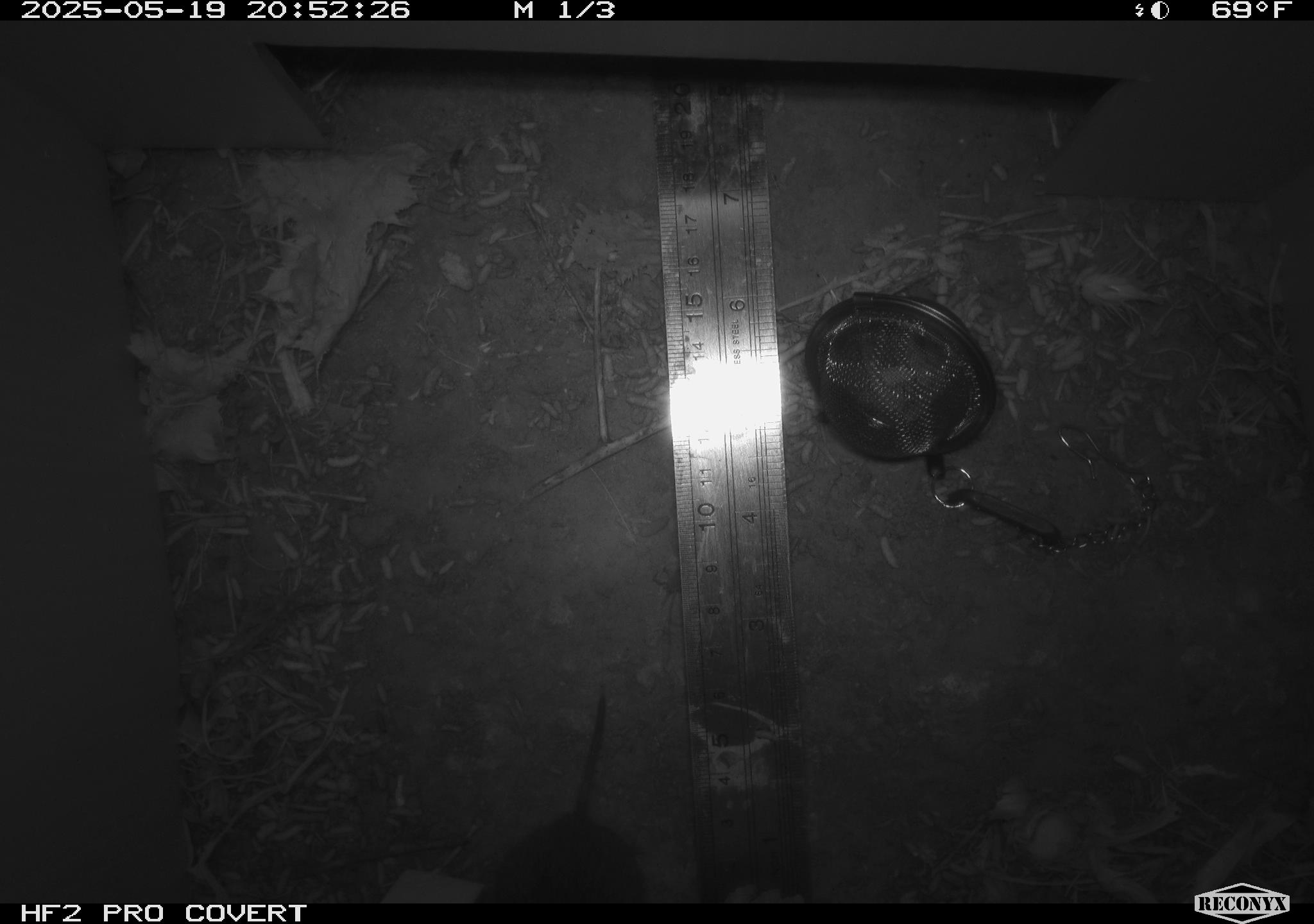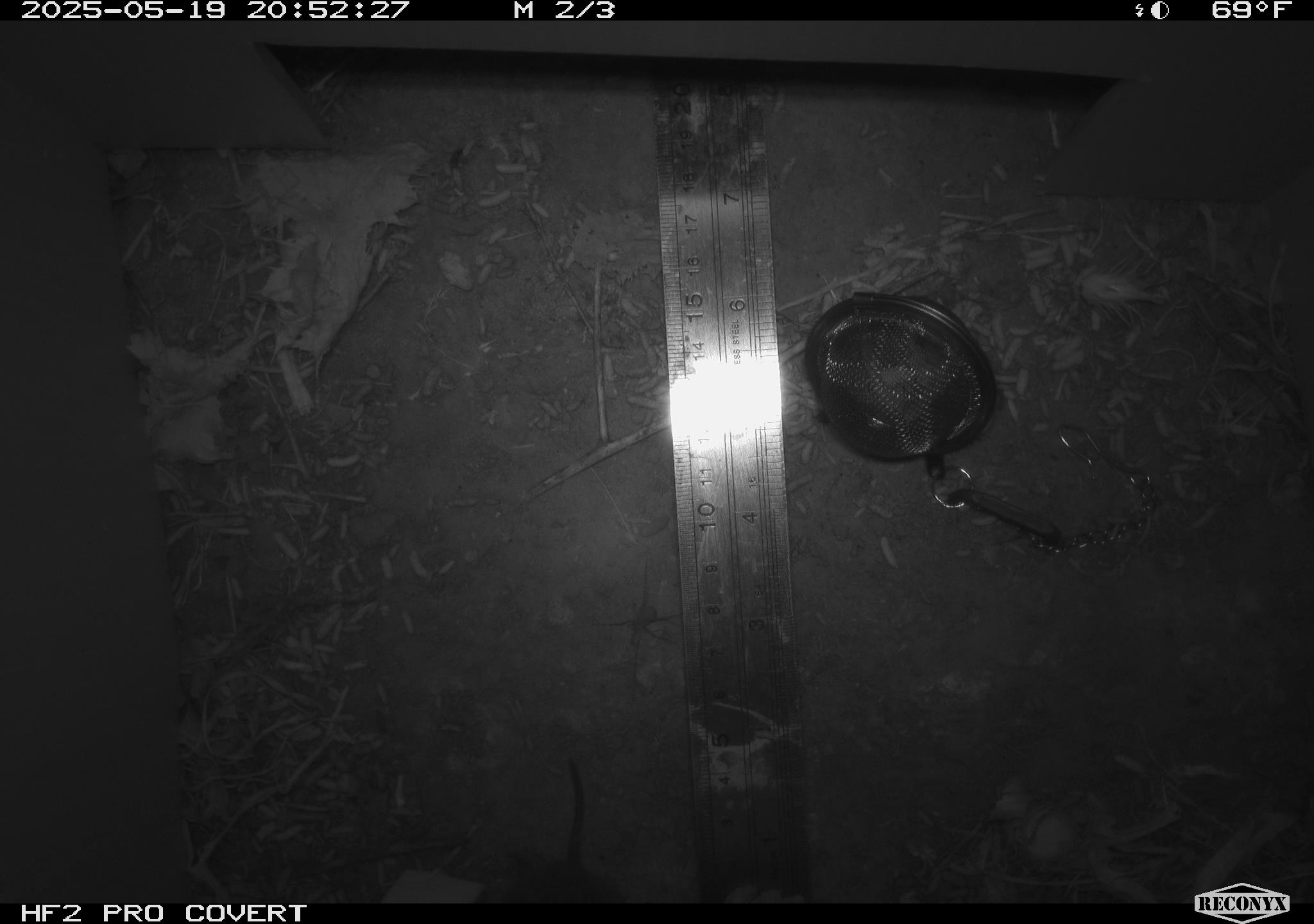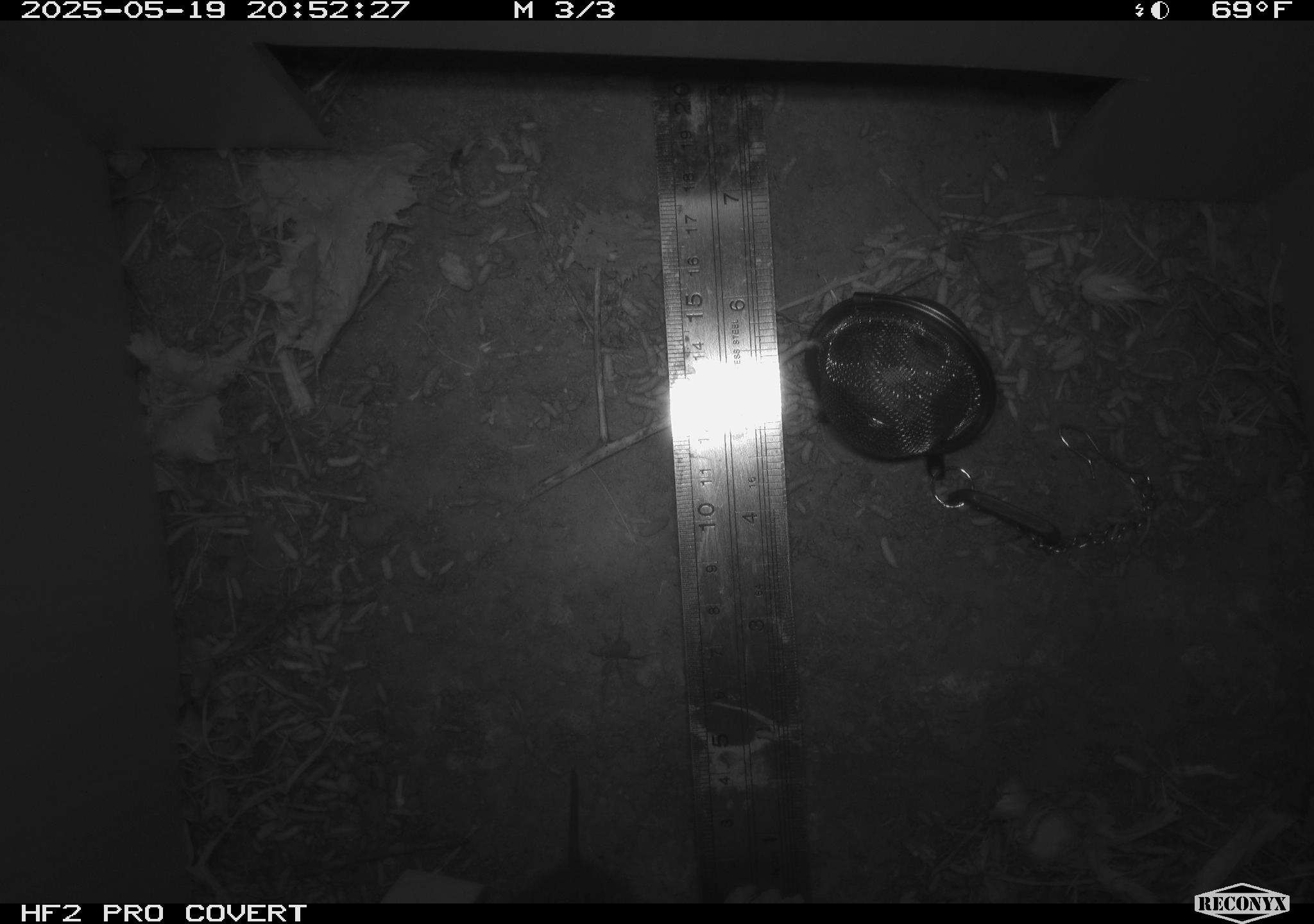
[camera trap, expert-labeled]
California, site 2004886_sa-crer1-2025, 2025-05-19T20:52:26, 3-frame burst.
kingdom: Animalia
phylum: Chordata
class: Mammalia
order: Rodentia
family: Cricetidae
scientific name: Arvicolinae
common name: voles, lemmings, and muskrats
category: arvicolinae subfamily